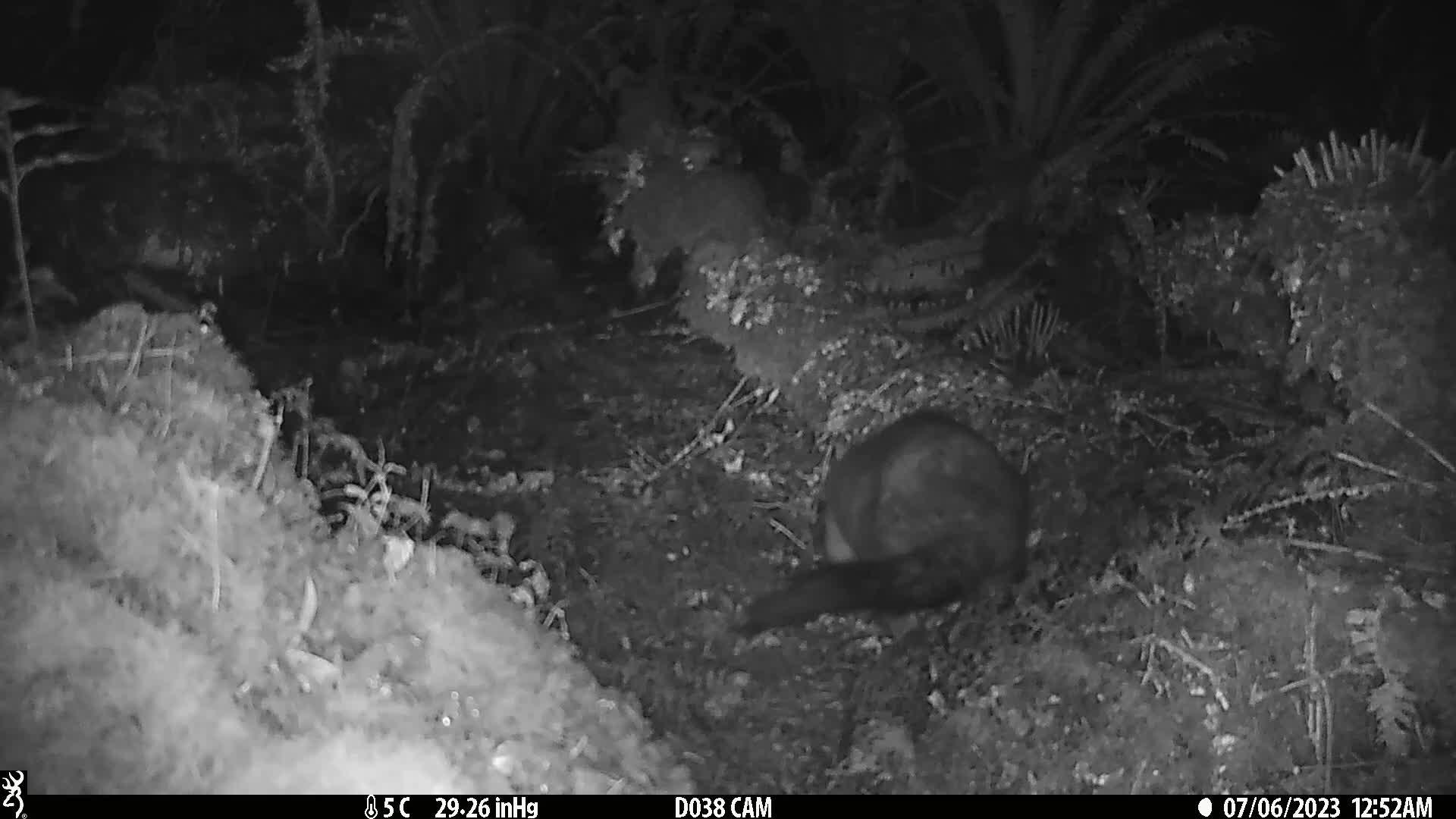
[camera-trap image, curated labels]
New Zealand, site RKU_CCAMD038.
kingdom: Animalia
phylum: Chordata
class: Mammalia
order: Diprotodontia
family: Phalangeridae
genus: Trichosurus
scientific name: Trichosurus vulpecula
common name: common brushtail possum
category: possum